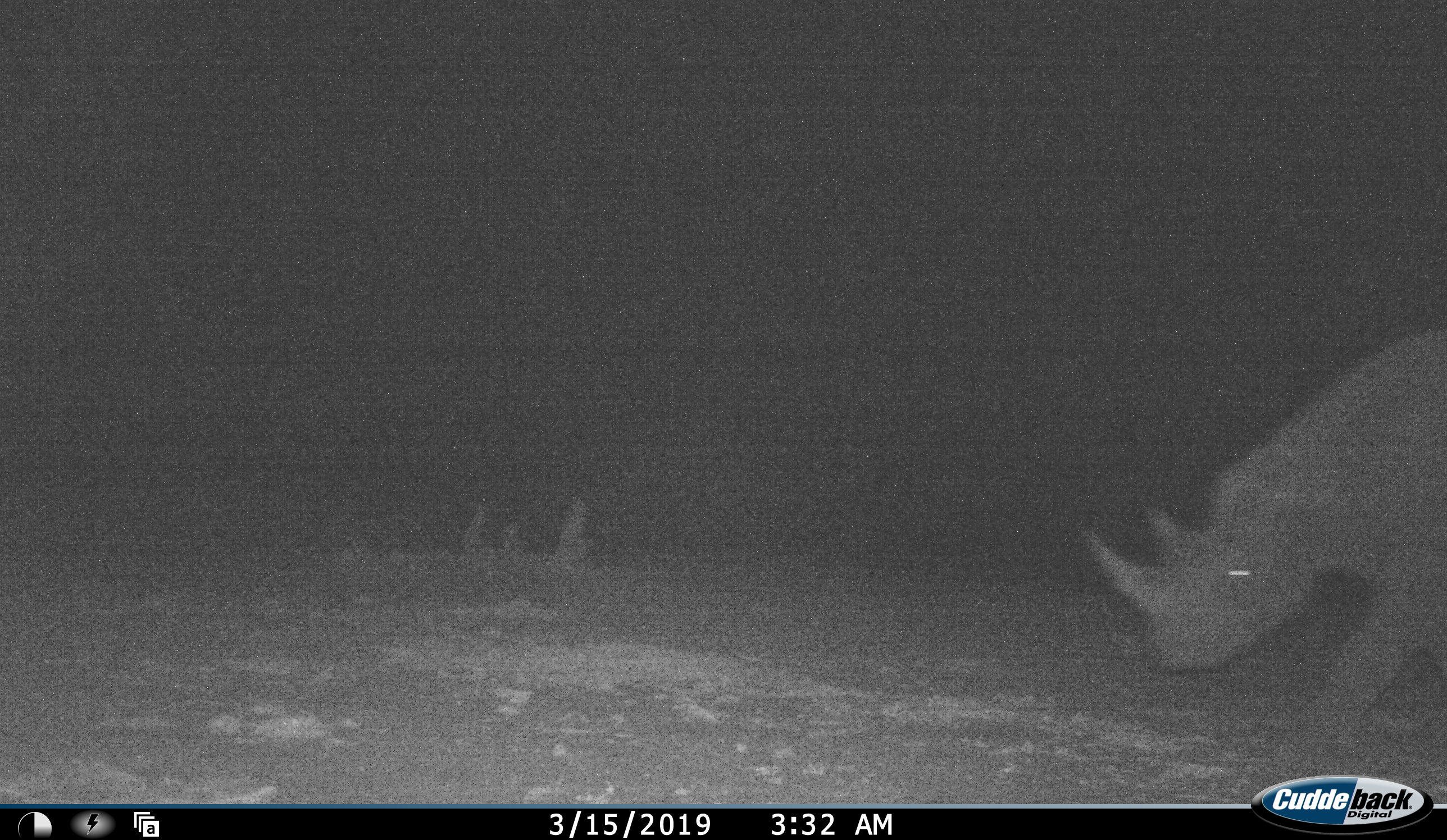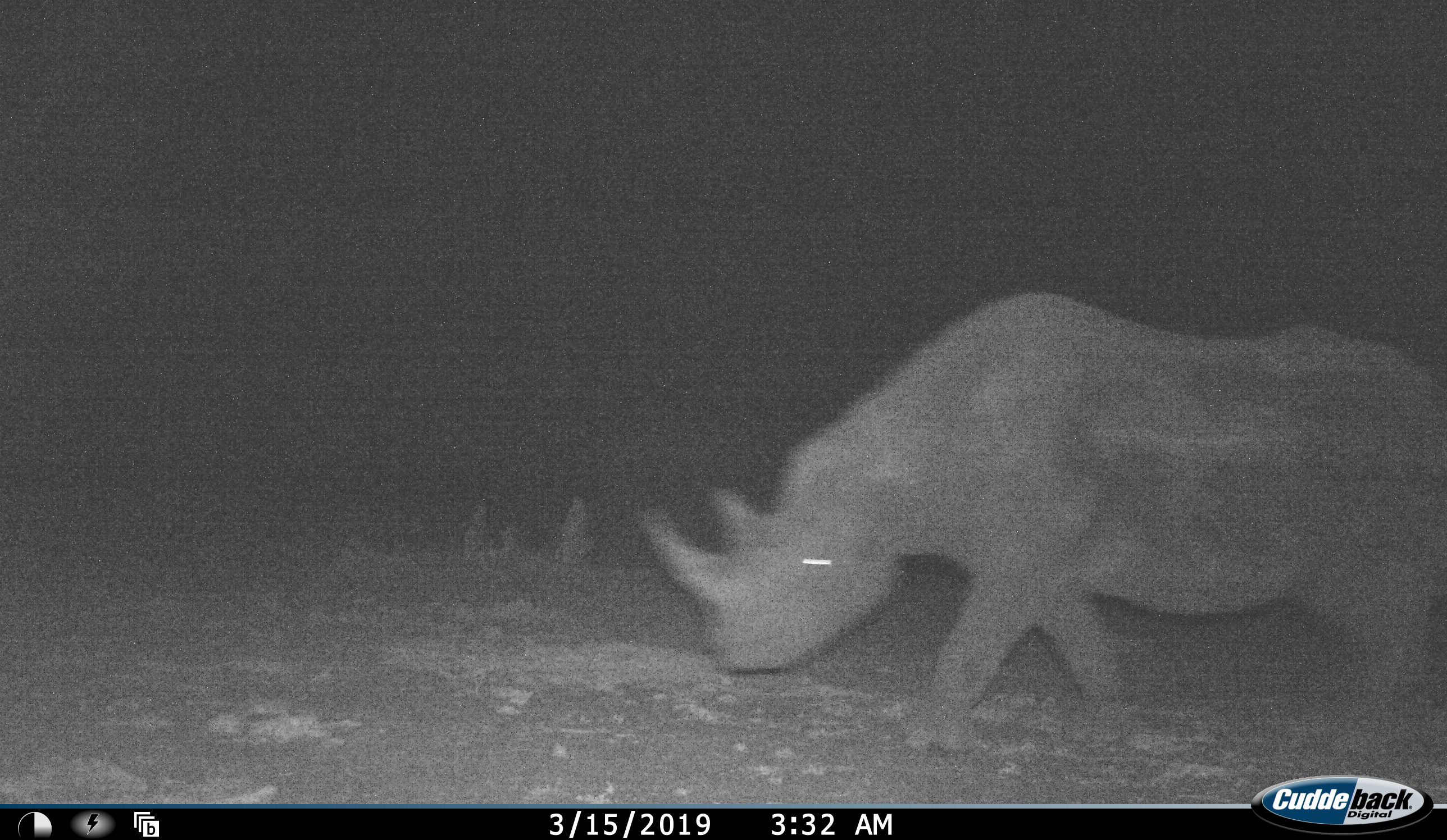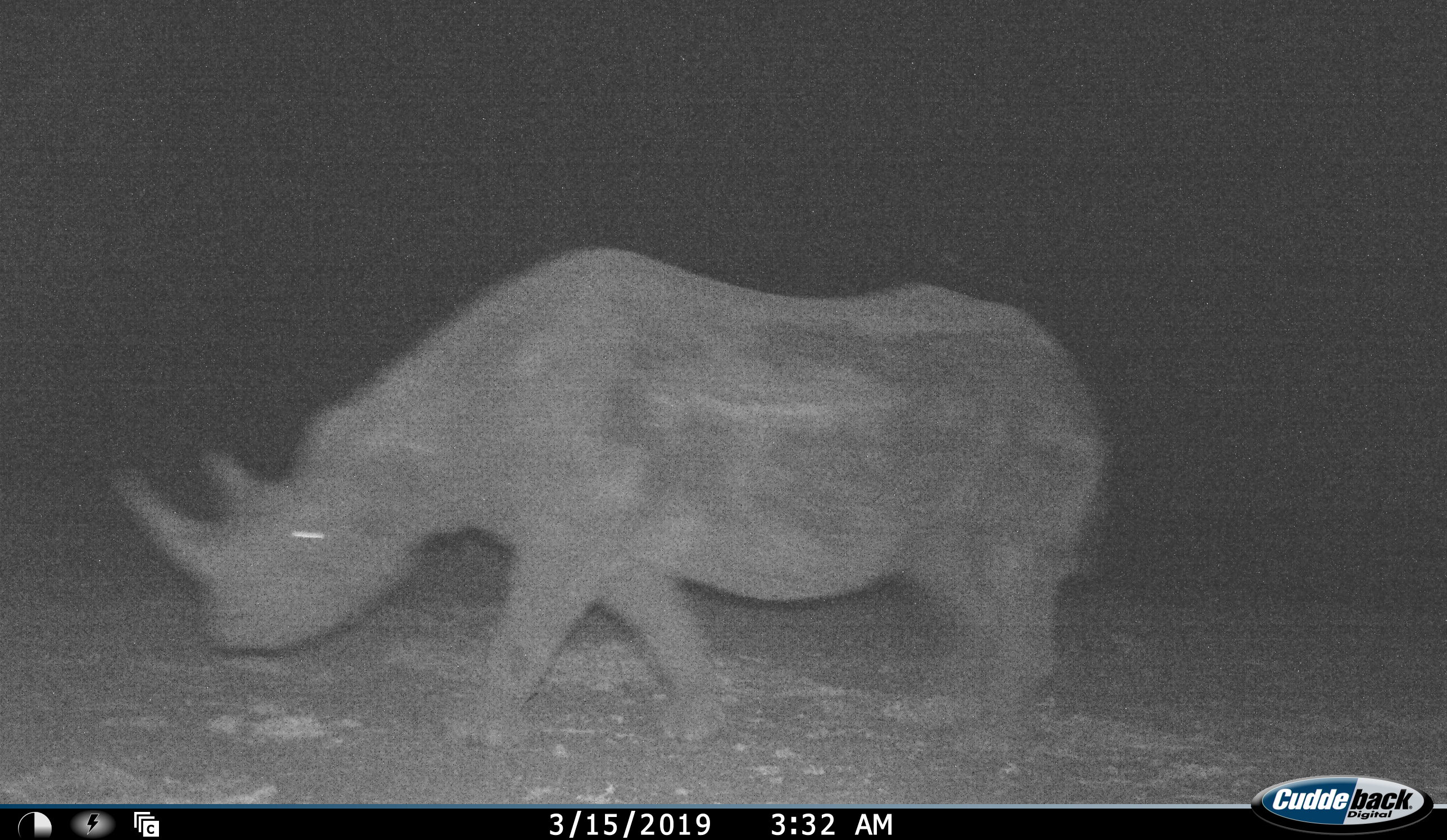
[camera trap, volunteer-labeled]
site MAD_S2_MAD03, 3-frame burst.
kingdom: Animalia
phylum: Chordata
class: Mammalia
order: Perissodactyla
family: Rhinocerotidae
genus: Diceros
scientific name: Diceros bicornis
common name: black rhinoceros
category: rhinocerosblack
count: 1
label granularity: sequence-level